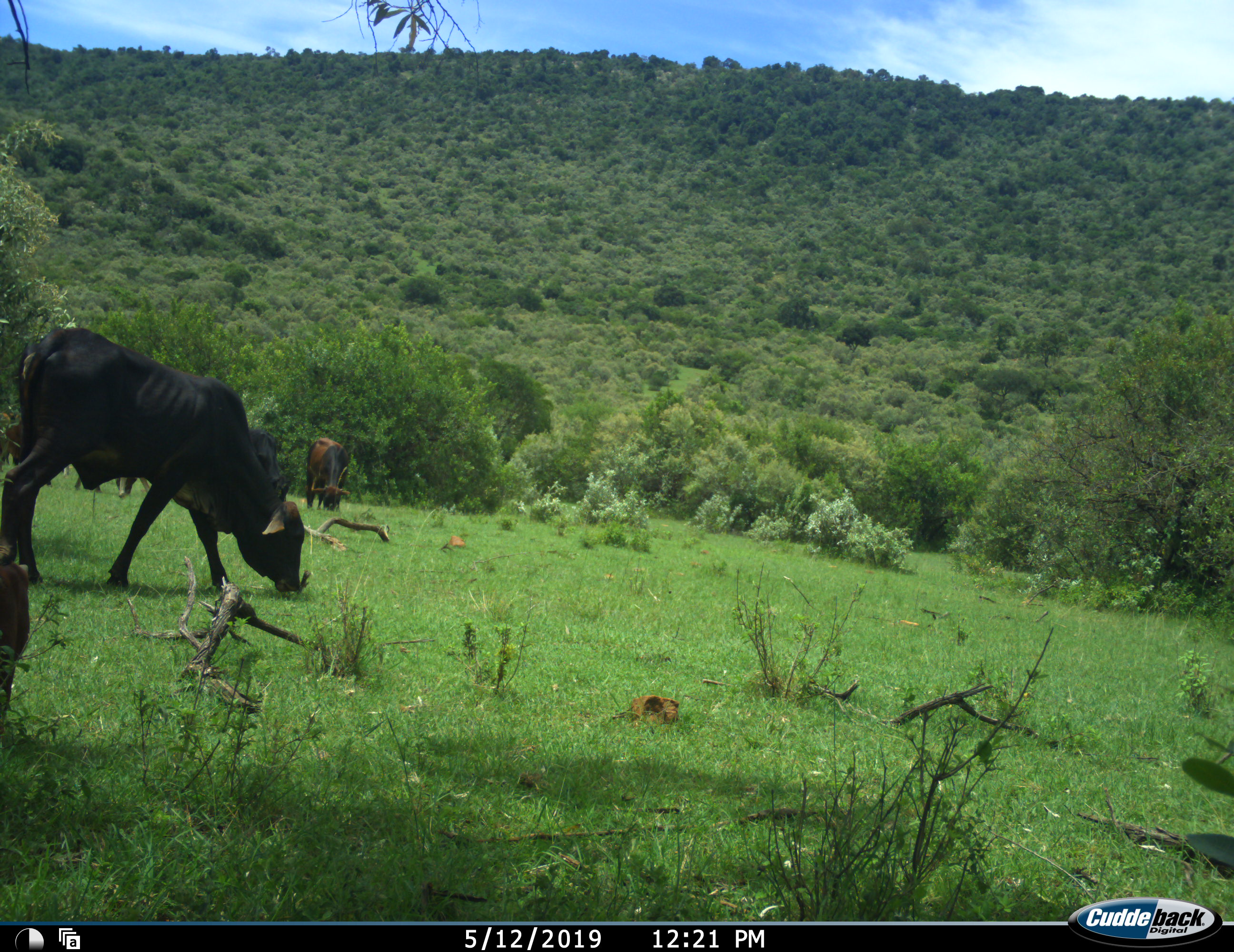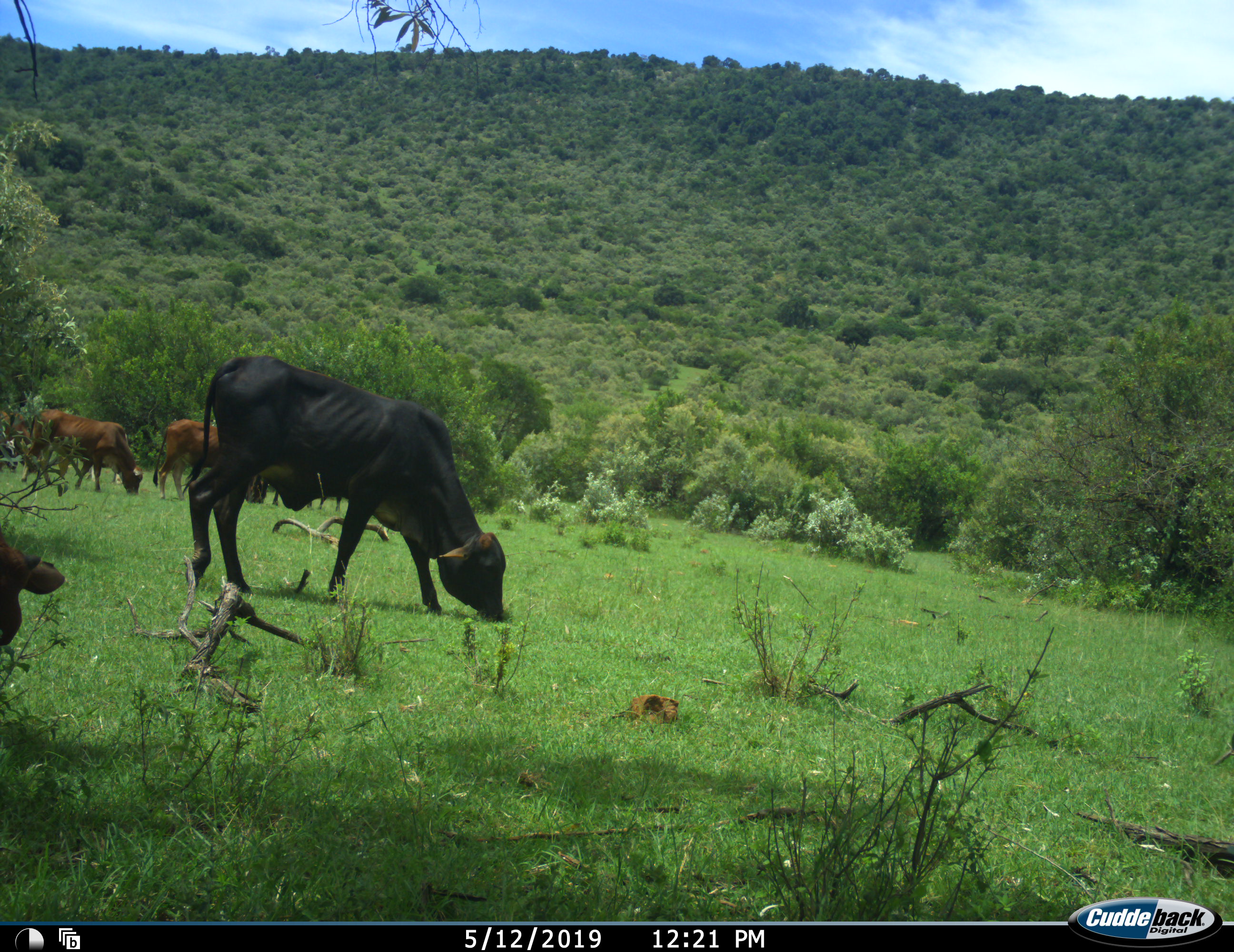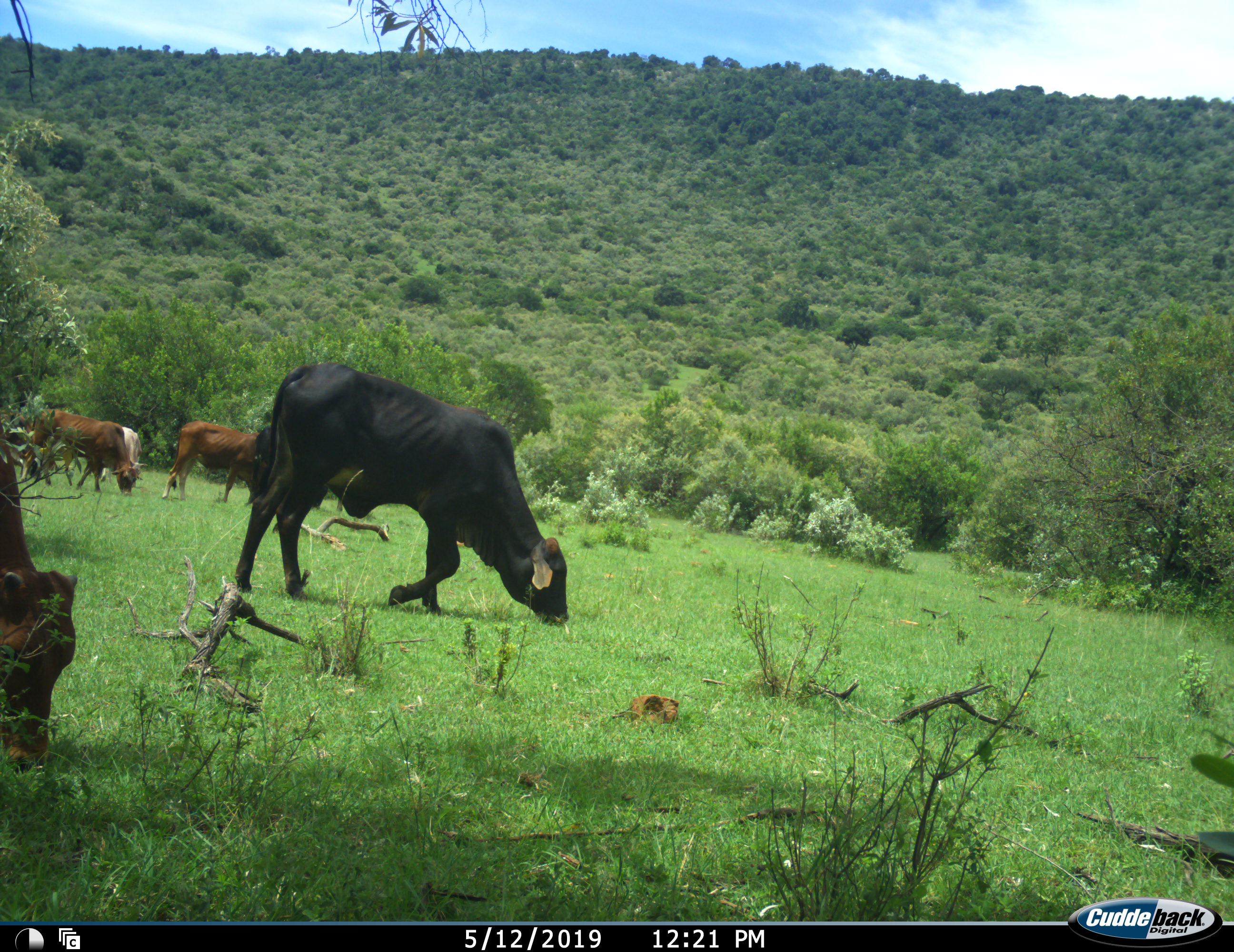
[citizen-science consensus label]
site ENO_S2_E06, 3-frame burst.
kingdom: Animalia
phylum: Chordata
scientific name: Vertebrata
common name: domestic animal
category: domesticanimal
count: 7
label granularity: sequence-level